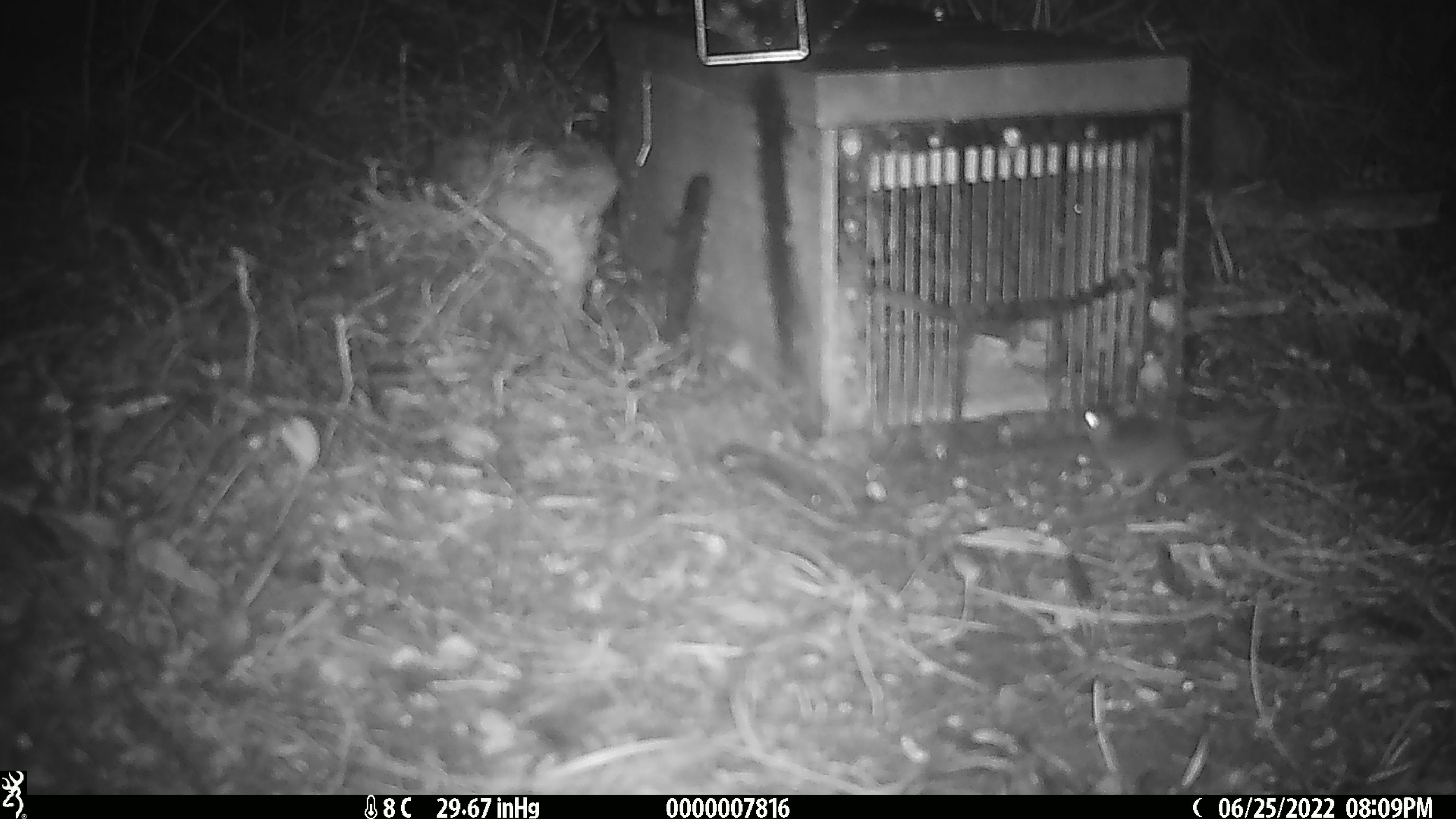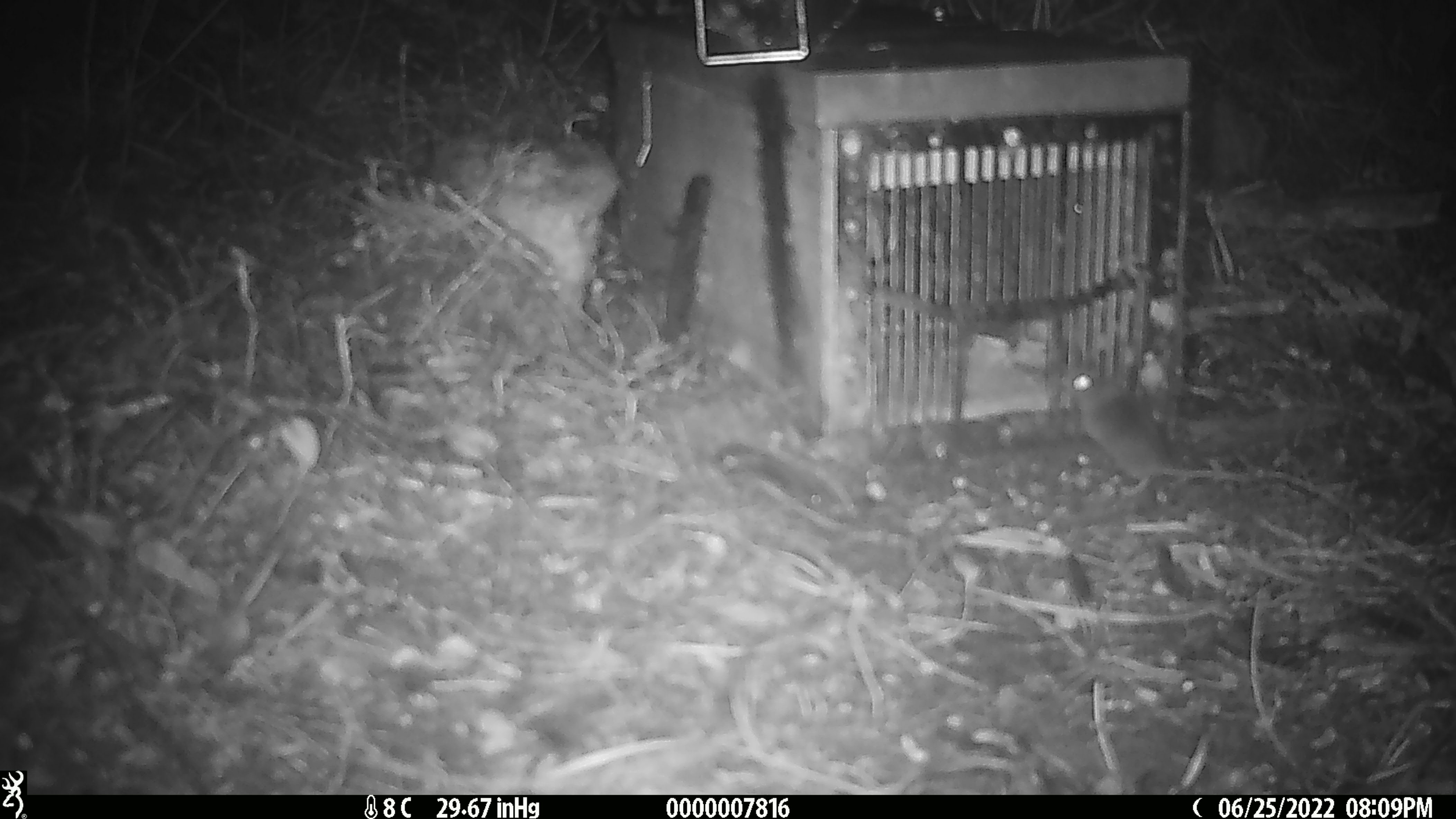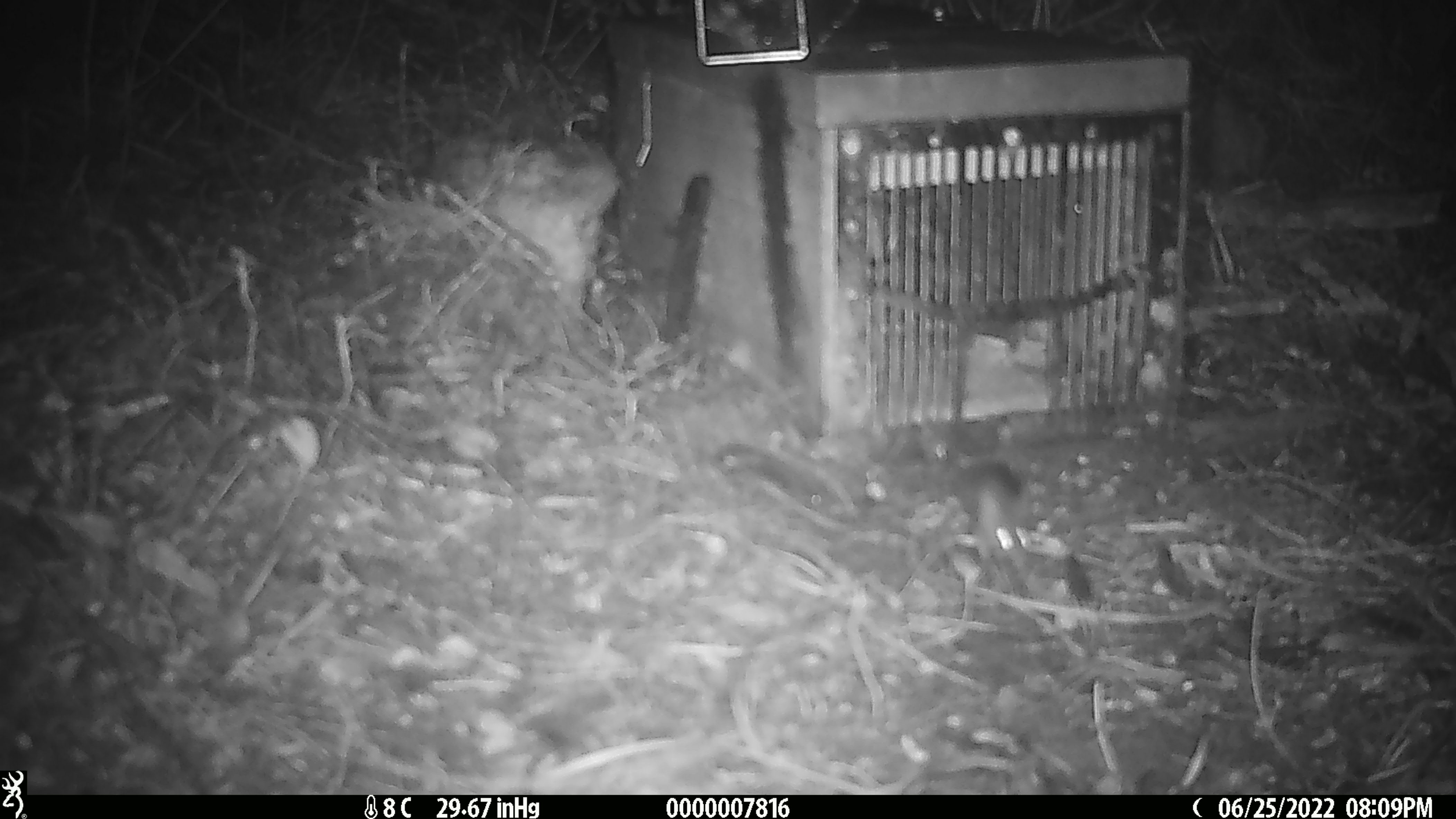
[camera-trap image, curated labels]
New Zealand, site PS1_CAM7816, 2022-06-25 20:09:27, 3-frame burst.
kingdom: Animalia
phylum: Chordata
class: Mammalia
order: Rodentia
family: Muridae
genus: Mus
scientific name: Mus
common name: mouse